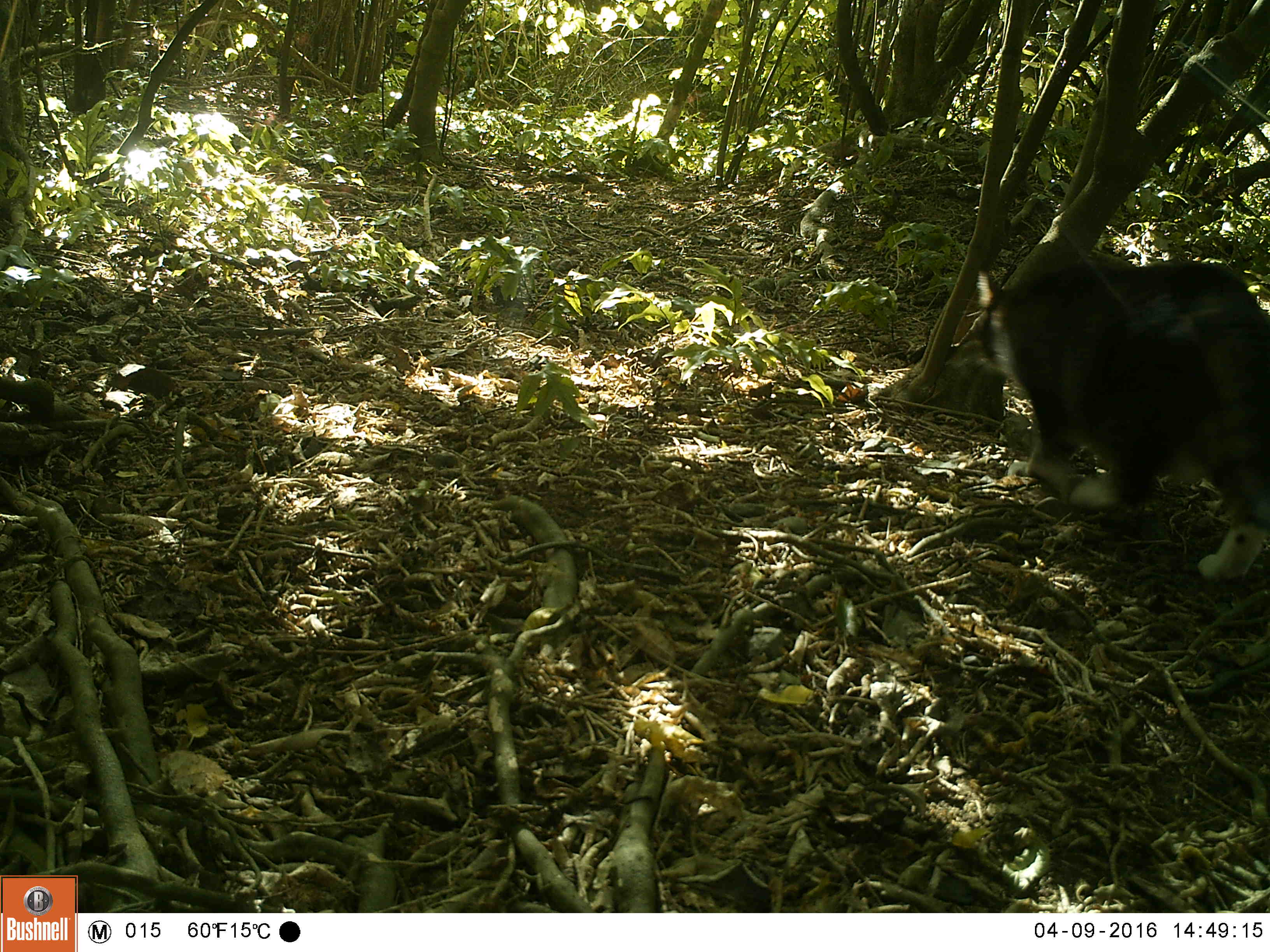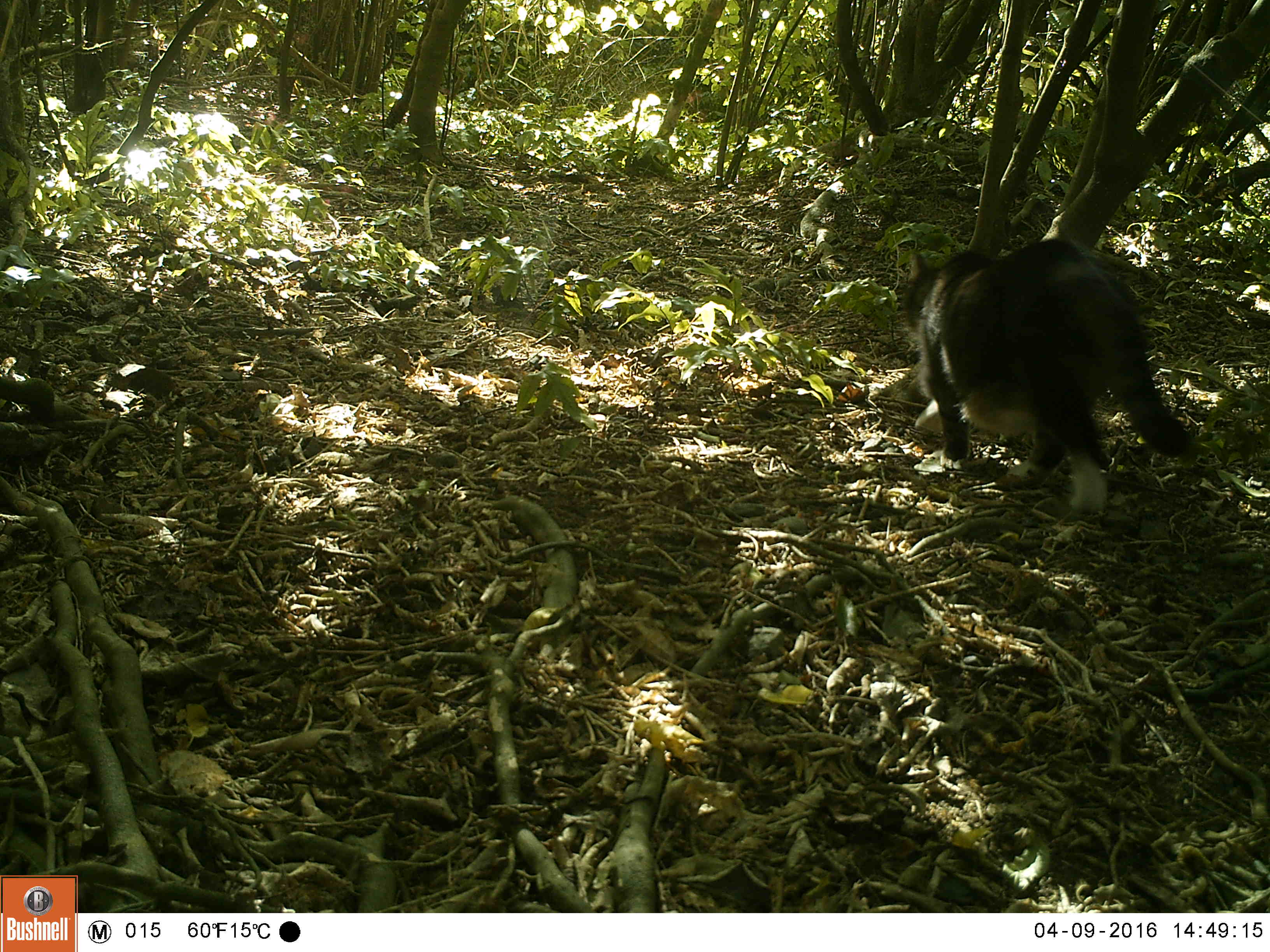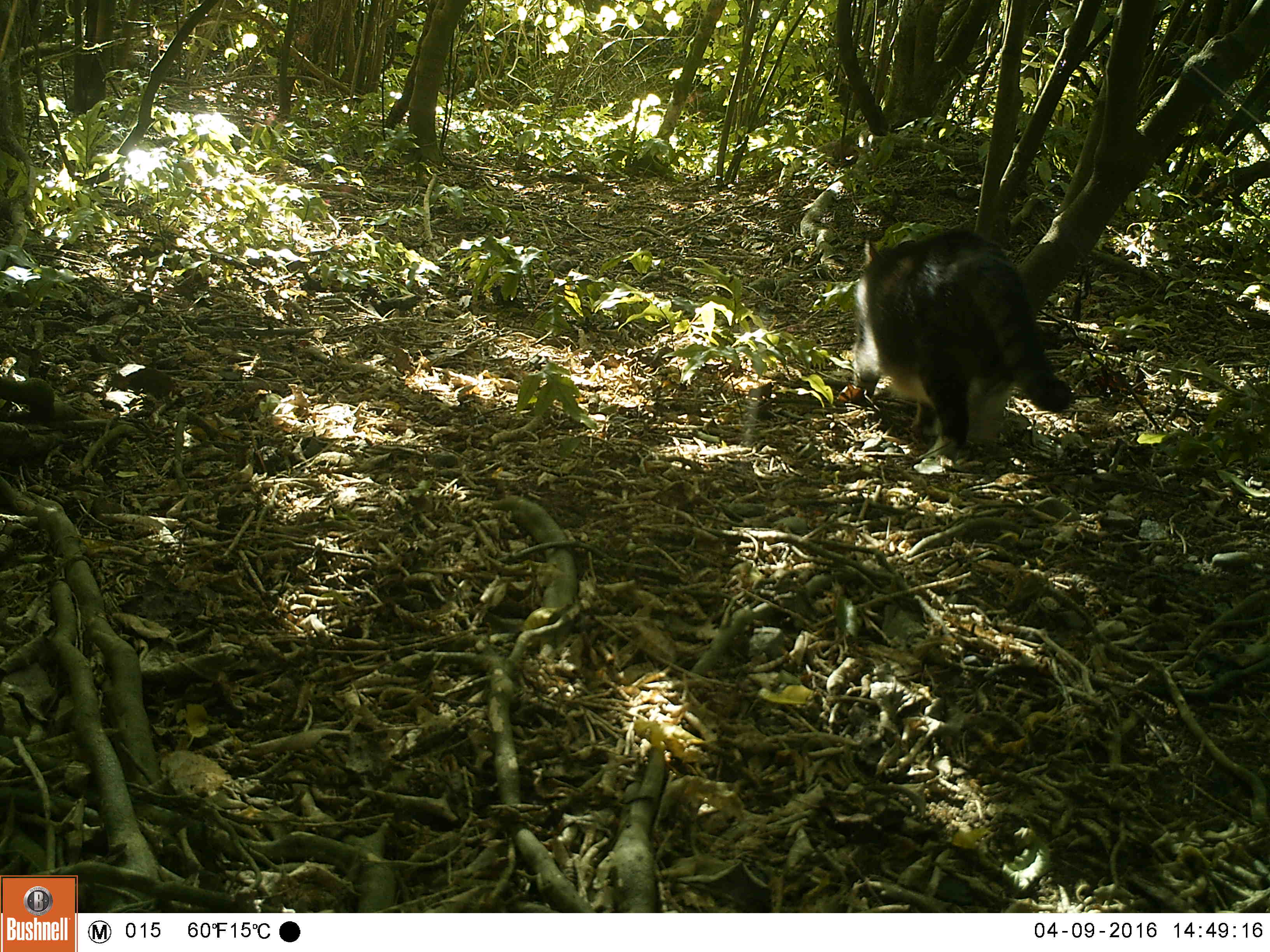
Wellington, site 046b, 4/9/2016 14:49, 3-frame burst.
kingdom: Animalia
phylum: Chordata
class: Mammalia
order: Carnivora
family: Felidae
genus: Felis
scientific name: Felis catus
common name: cat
Cat (Felis catus).